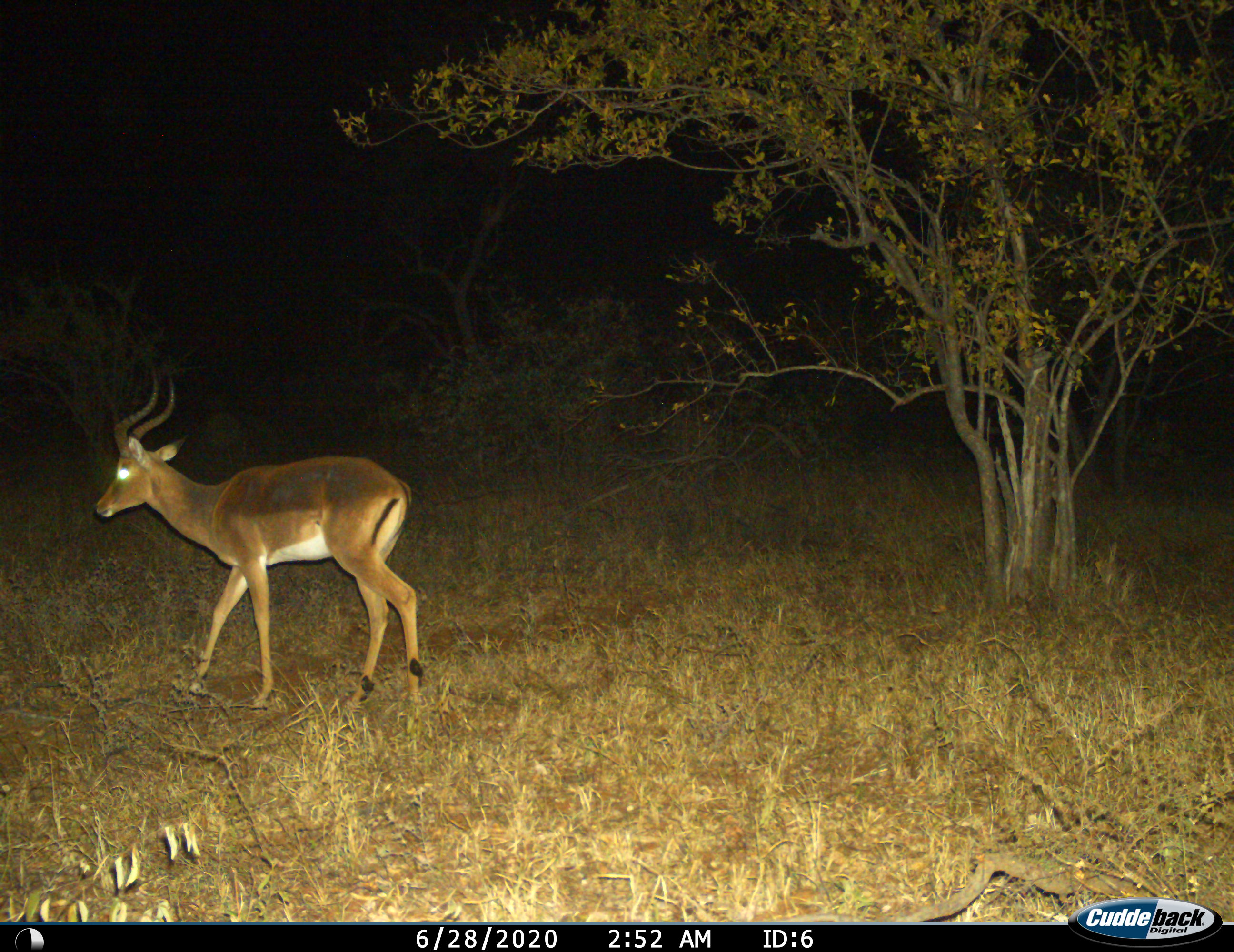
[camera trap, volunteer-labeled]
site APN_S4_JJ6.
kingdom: Animalia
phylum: Chordata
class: Mammalia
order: Artiodactyla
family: Bovidae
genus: Aepyceros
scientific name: Aepyceros melampus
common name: impala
Impala (Aepyceros melampus), count 1. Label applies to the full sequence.